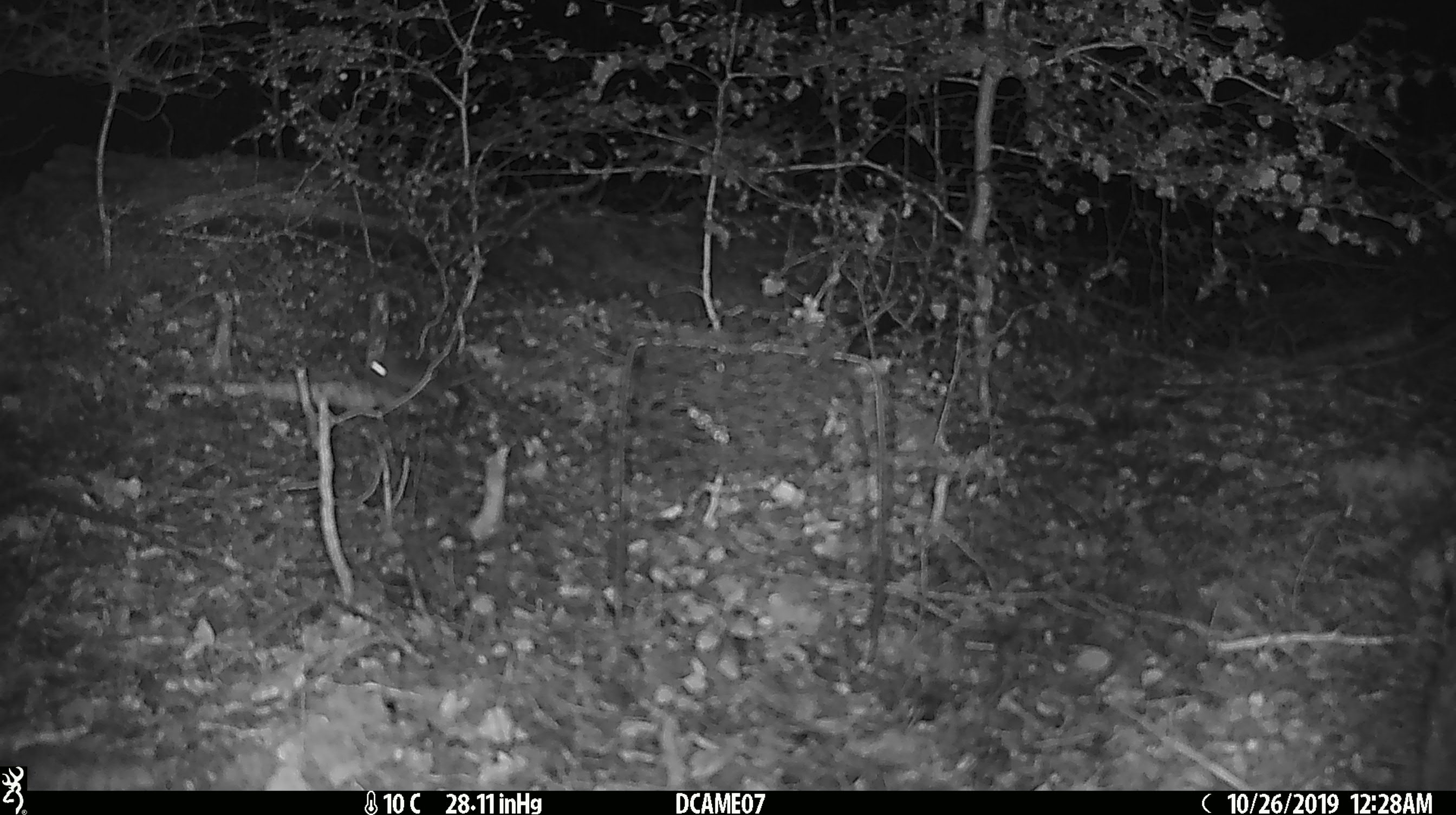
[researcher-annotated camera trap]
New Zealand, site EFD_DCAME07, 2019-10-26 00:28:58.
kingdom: Animalia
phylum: Chordata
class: Mammalia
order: Rodentia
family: Muridae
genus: Mus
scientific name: Mus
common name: mouse